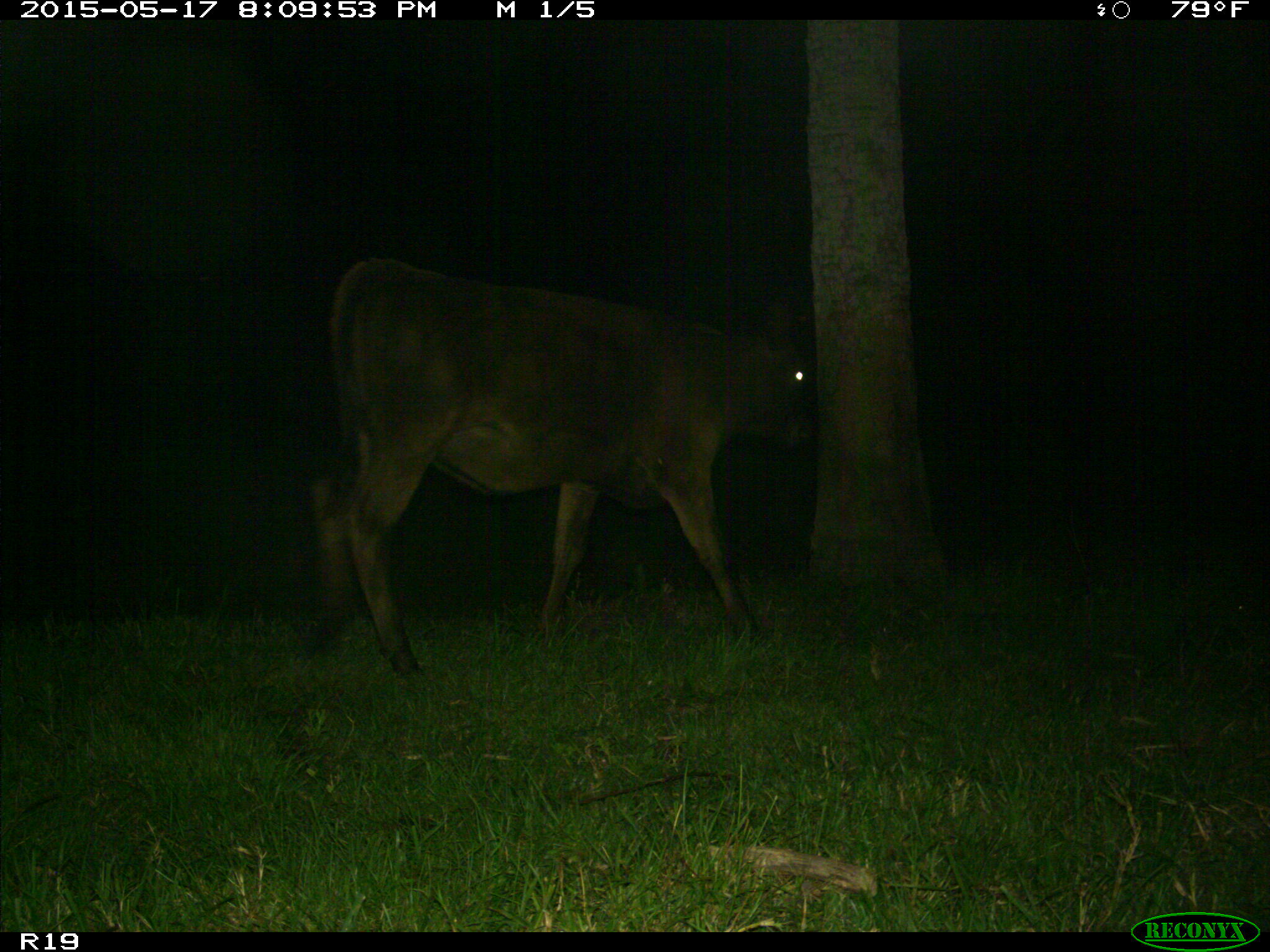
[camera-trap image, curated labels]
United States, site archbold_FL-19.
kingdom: Animalia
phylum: Chordata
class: Mammalia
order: Artiodactyla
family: Bovidae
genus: Bos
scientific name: Bos taurus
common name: domestic cow